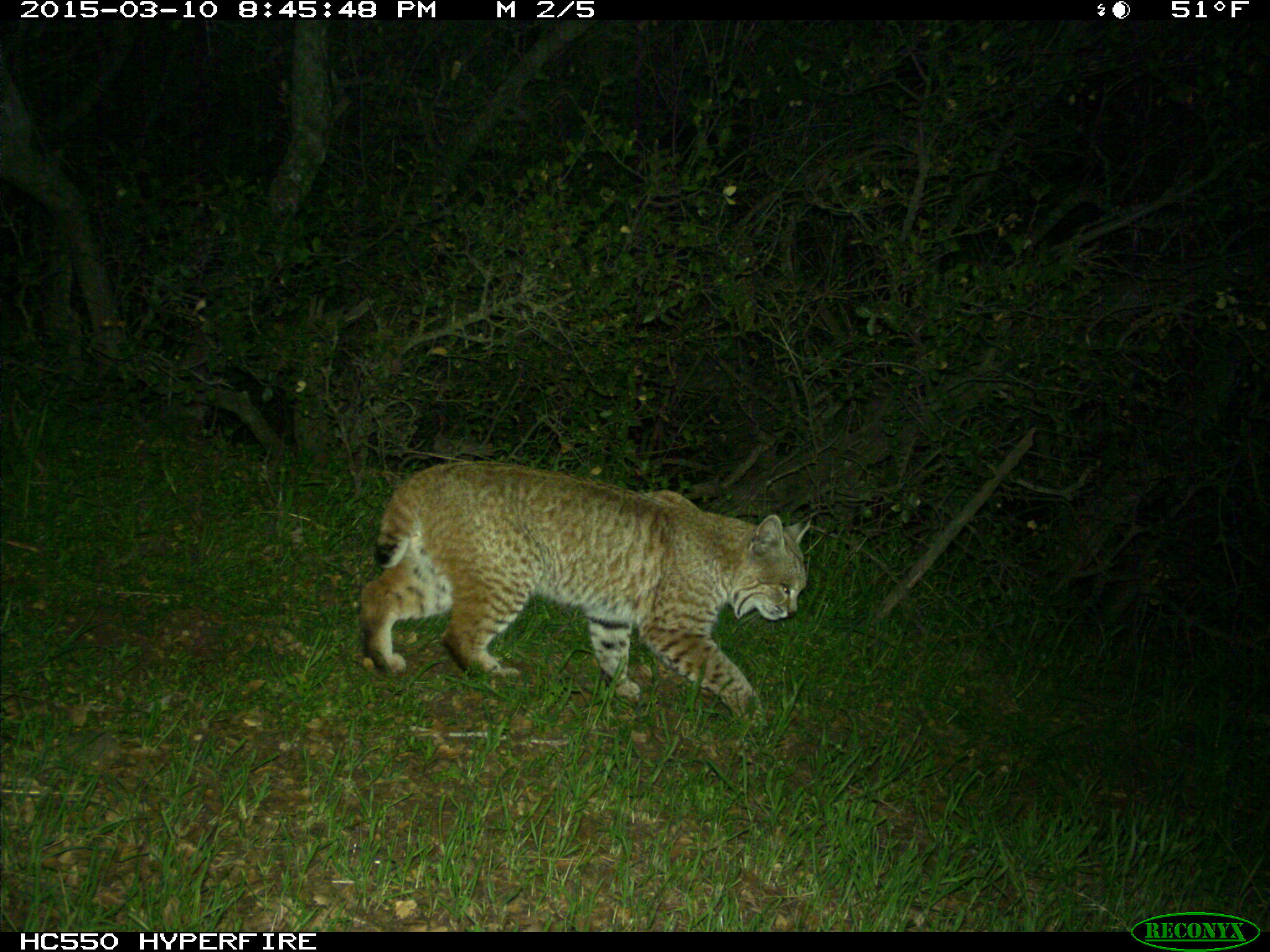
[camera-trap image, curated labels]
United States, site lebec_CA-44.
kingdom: Animalia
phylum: Chordata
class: Mammalia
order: Carnivora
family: Felidae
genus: Lynx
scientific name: Lynx rufus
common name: bobcat